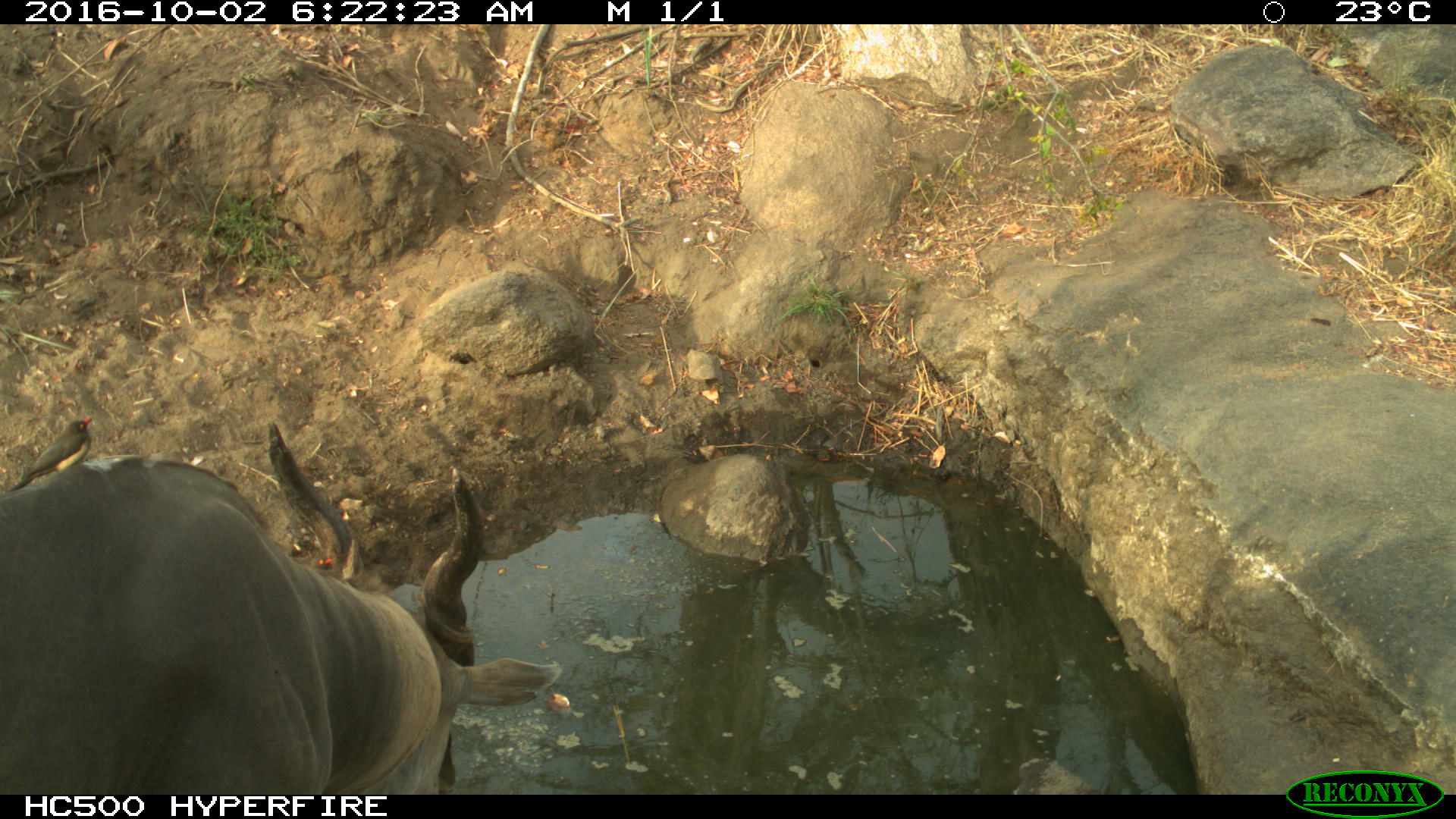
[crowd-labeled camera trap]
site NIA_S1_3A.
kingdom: Animalia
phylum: Chordata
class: Aves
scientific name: Aves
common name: bird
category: birdother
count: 1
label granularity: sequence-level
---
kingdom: Animalia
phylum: Chordata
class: Mammalia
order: Artiodactyla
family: Bovidae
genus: Tragelaphus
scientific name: Tragelaphus oryx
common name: eland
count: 1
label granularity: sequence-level